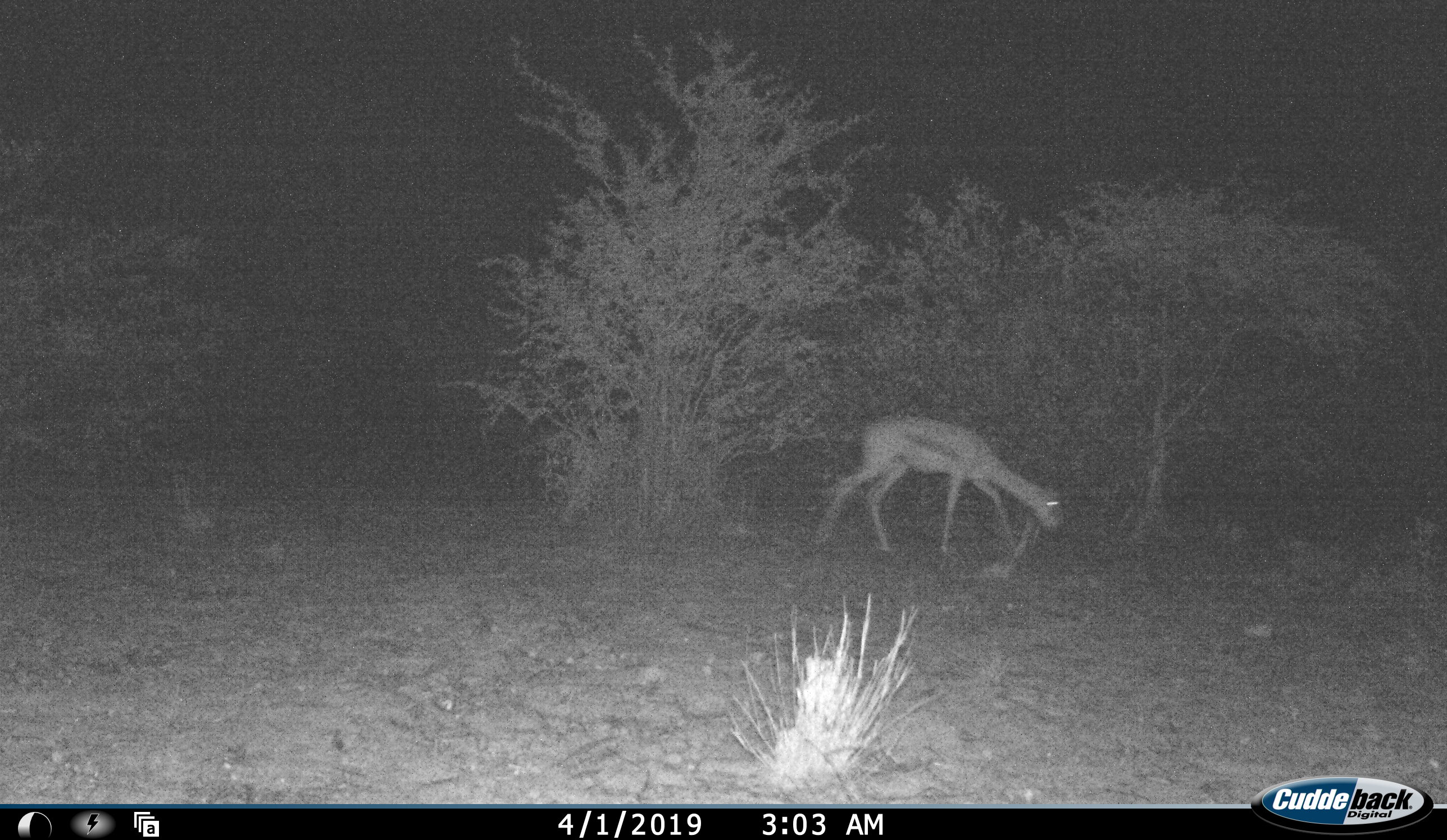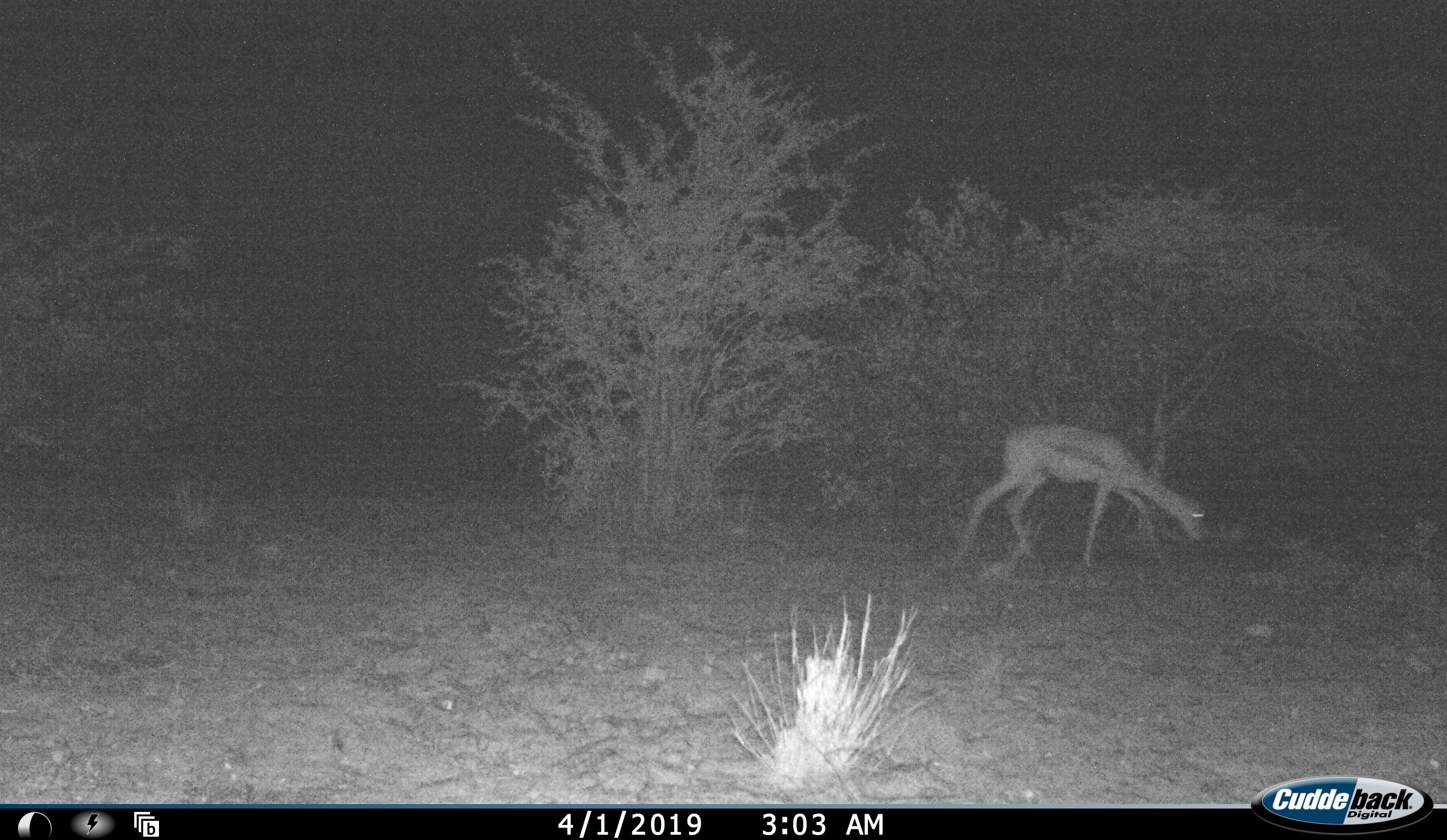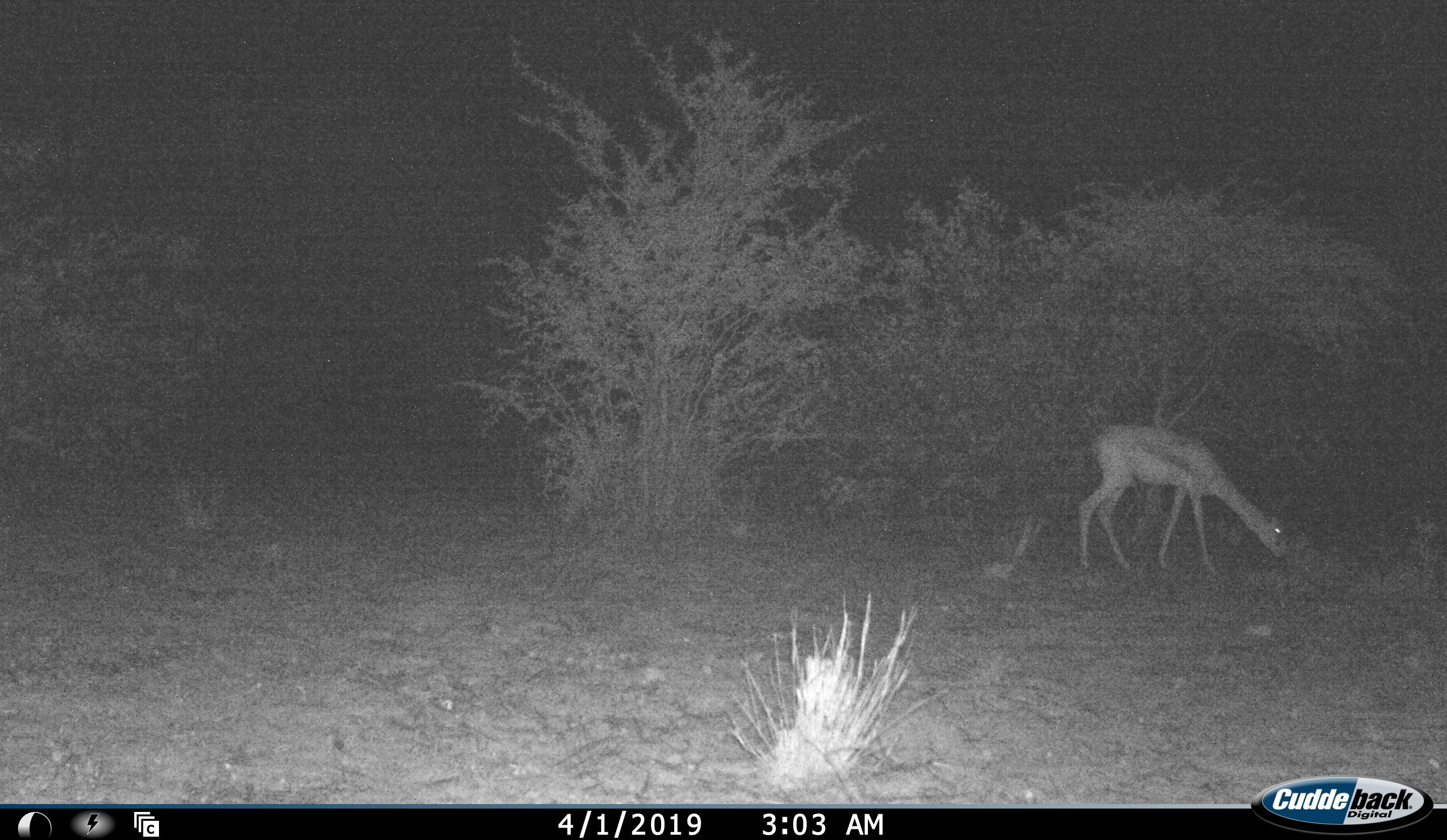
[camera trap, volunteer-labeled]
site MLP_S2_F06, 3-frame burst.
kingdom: Animalia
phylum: Chordata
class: Mammalia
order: Artiodactyla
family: Bovidae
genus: Antidorcas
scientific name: Antidorcas marsupialis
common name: springbok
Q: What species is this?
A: Springbok (Antidorcas marsupialis).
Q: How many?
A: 1.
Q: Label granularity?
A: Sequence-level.